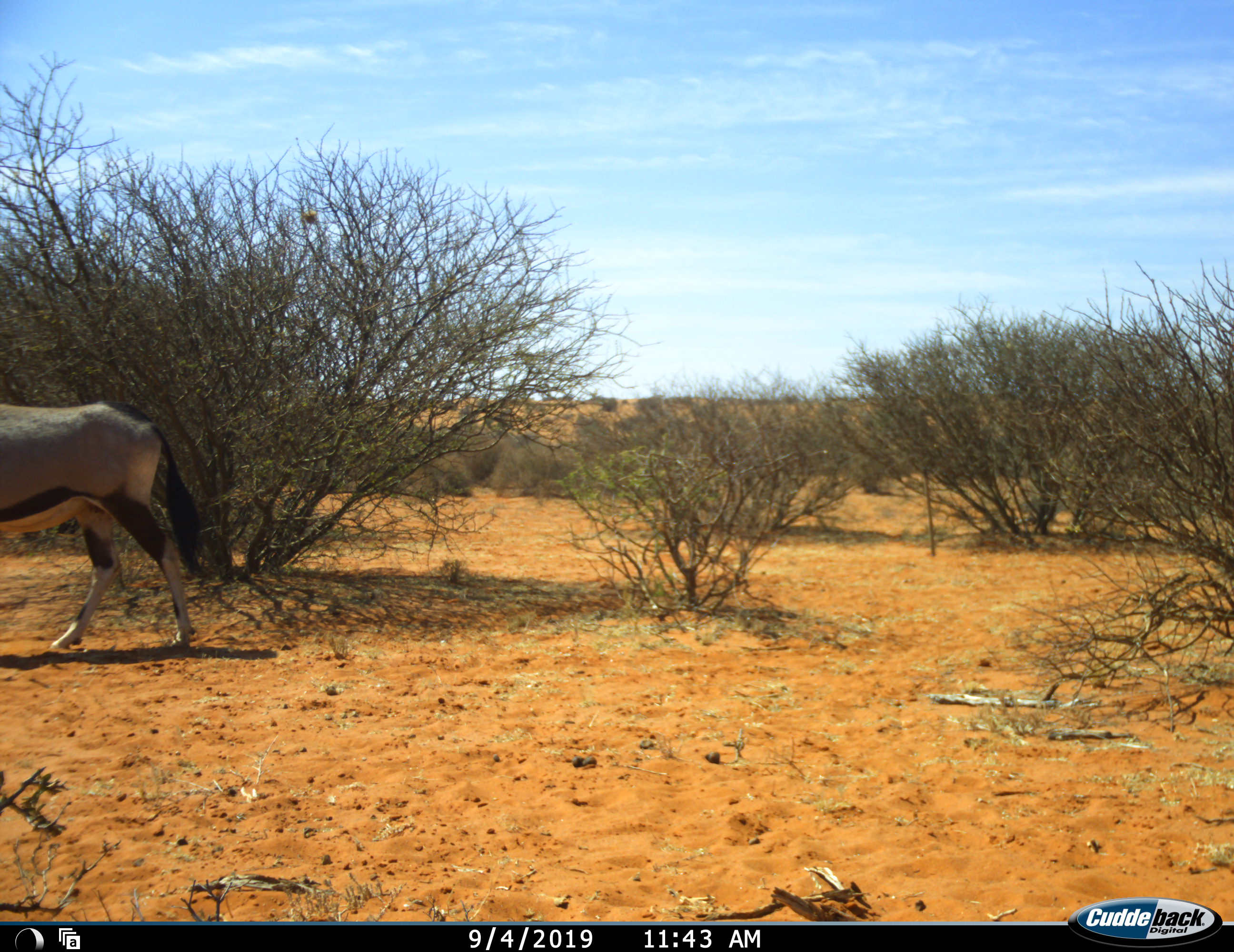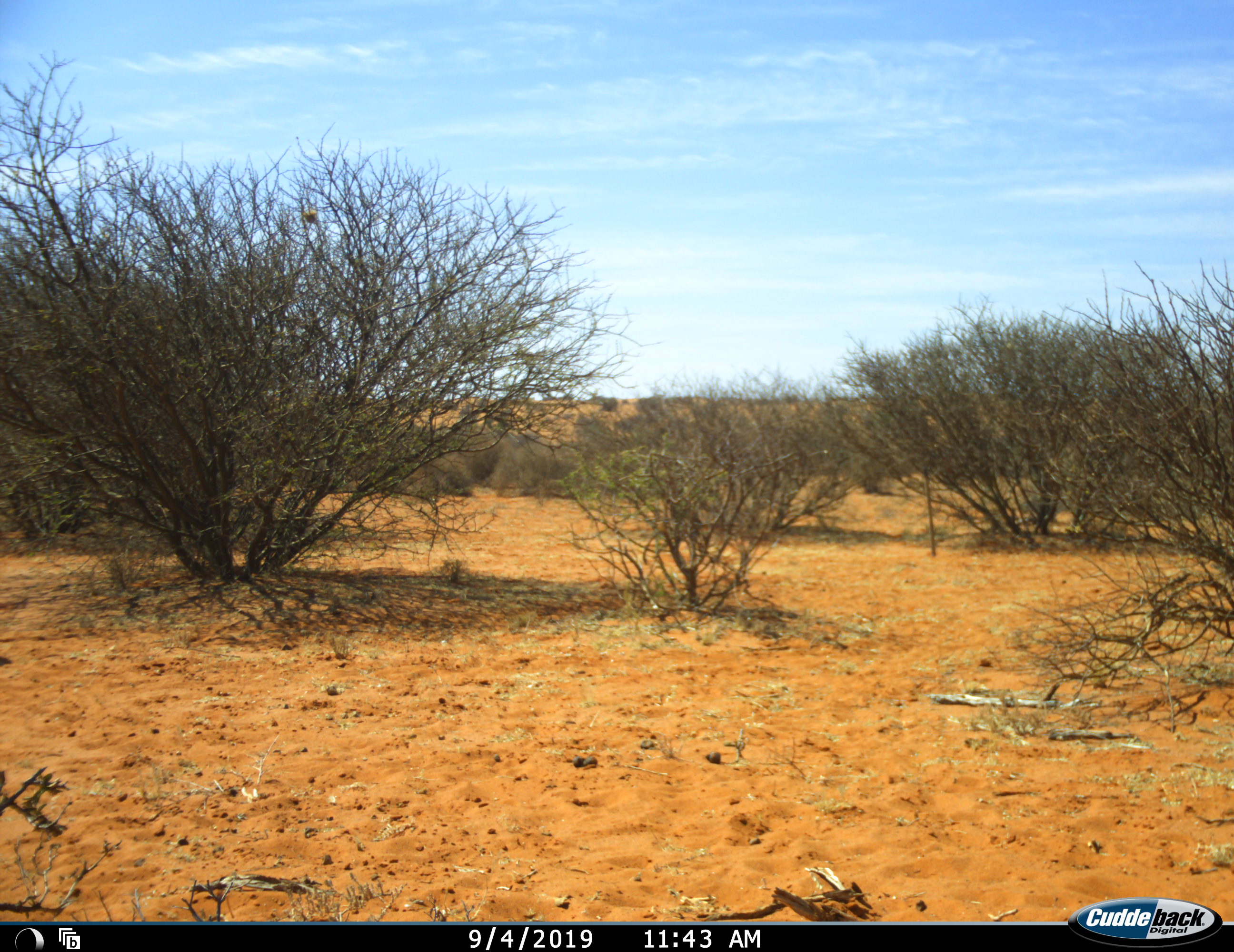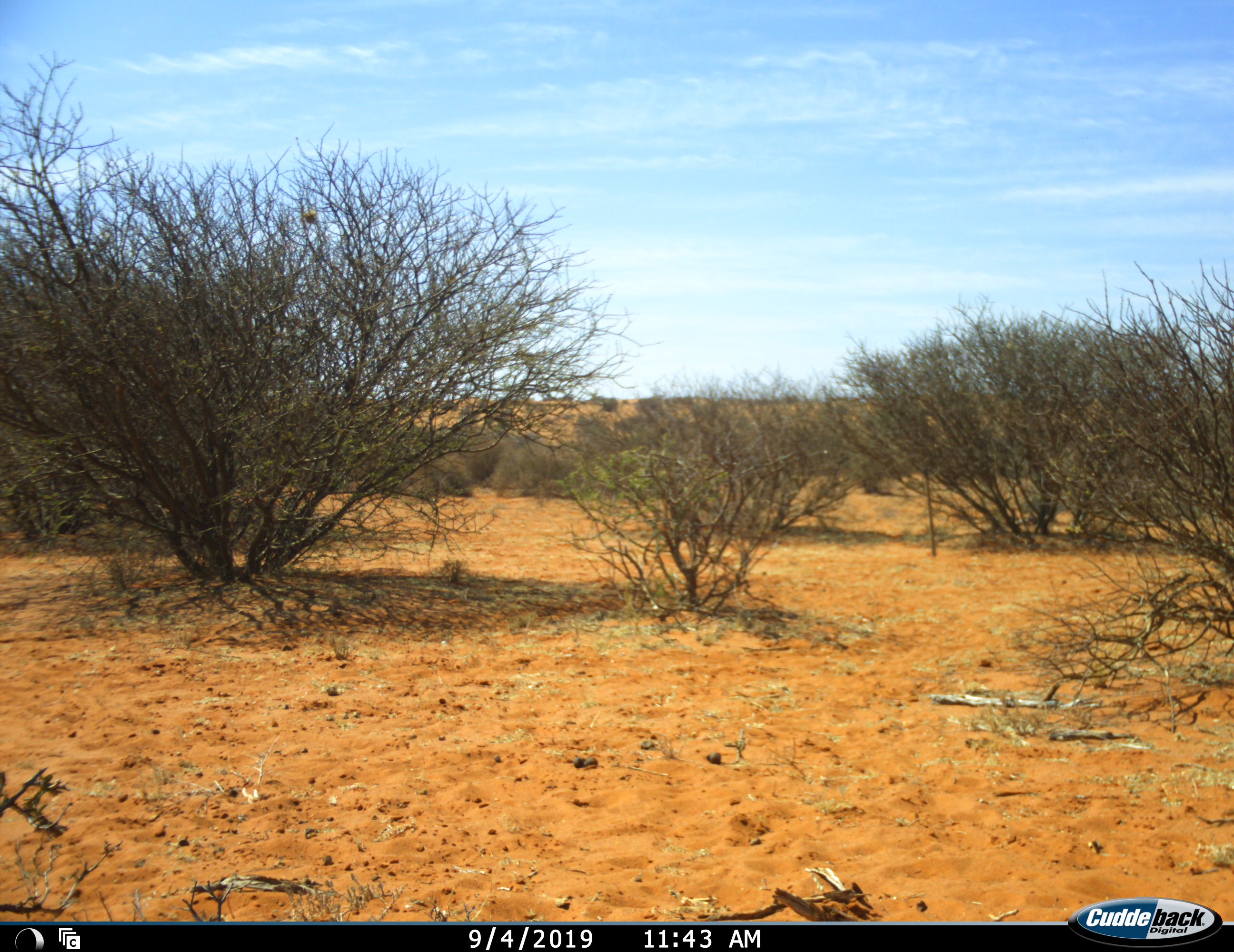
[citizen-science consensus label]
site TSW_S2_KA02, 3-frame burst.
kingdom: Animalia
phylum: Chordata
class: Mammalia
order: Artiodactyla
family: Bovidae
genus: Oryx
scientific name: Oryx gazella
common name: gemsbok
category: oryx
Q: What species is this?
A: Oryx (gemsbok) (Oryx gazella).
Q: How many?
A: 1.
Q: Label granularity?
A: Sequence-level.